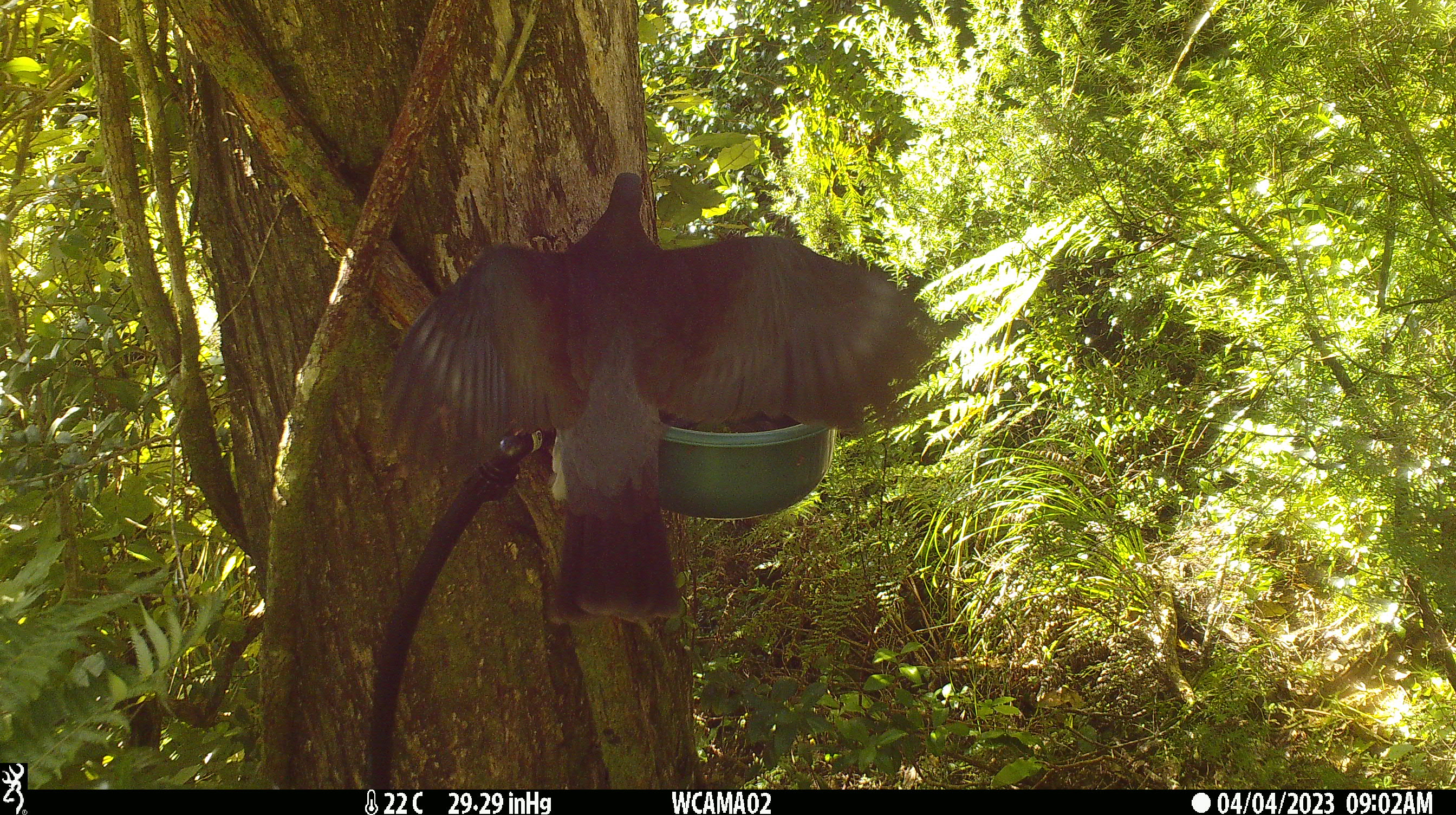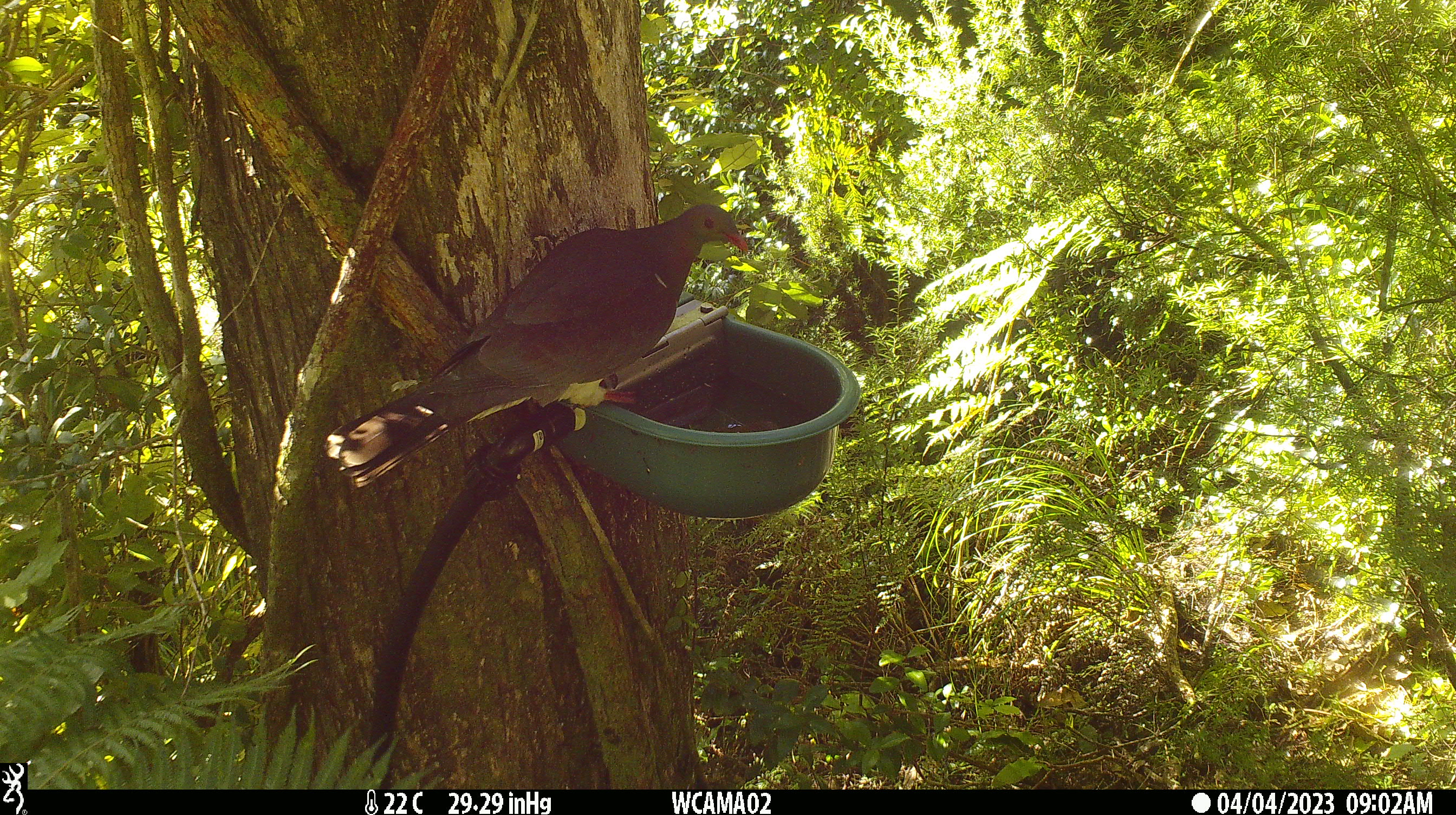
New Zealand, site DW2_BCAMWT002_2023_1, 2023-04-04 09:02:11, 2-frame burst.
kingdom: Animalia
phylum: Chordata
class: Aves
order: Columbiformes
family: Columbidae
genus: Hemiphaga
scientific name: Hemiphaga novaeseelandiae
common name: new zealand pigeon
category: kereru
Kereru (new zealand pigeon) (Hemiphaga novaeseelandiae).